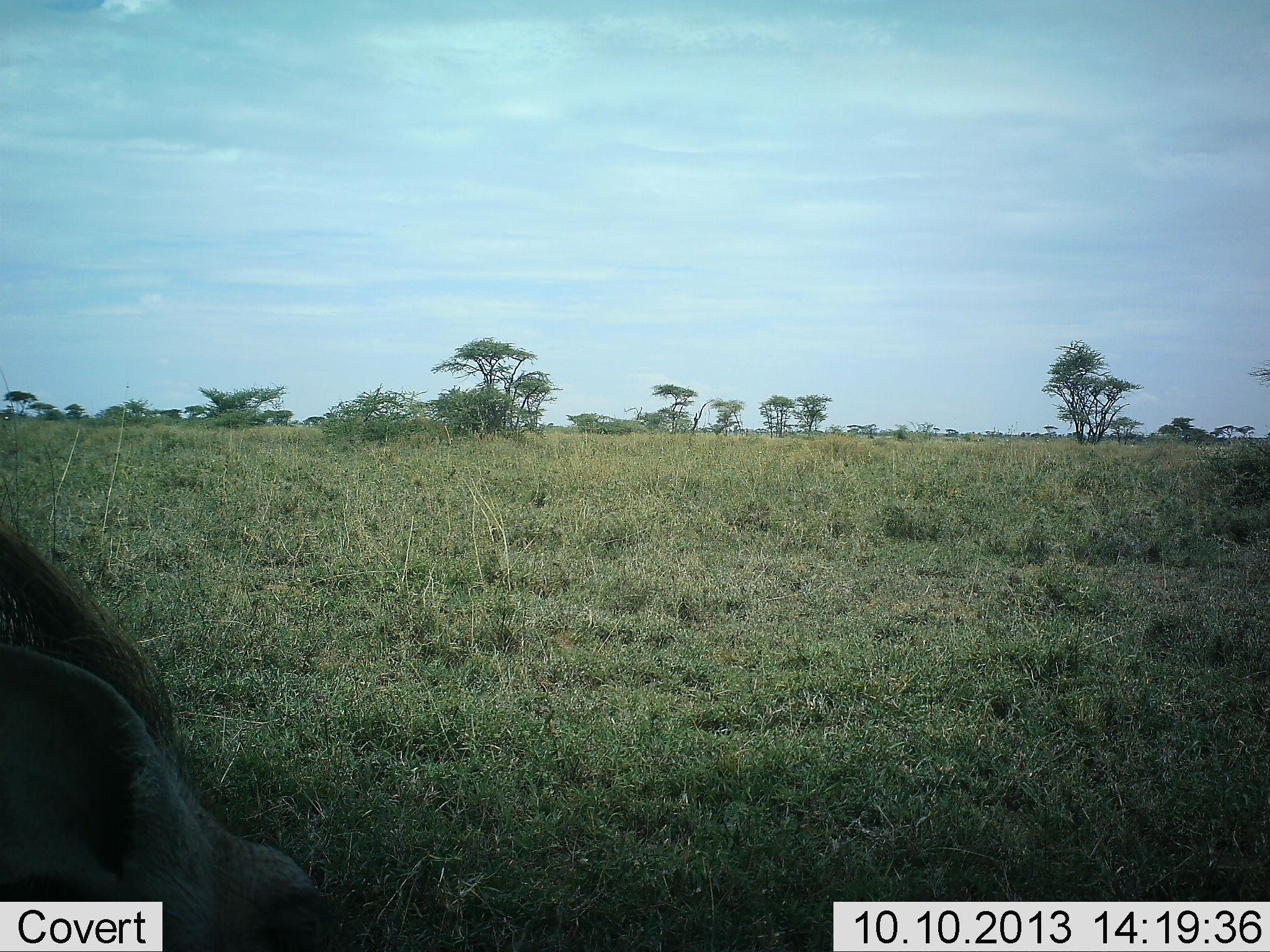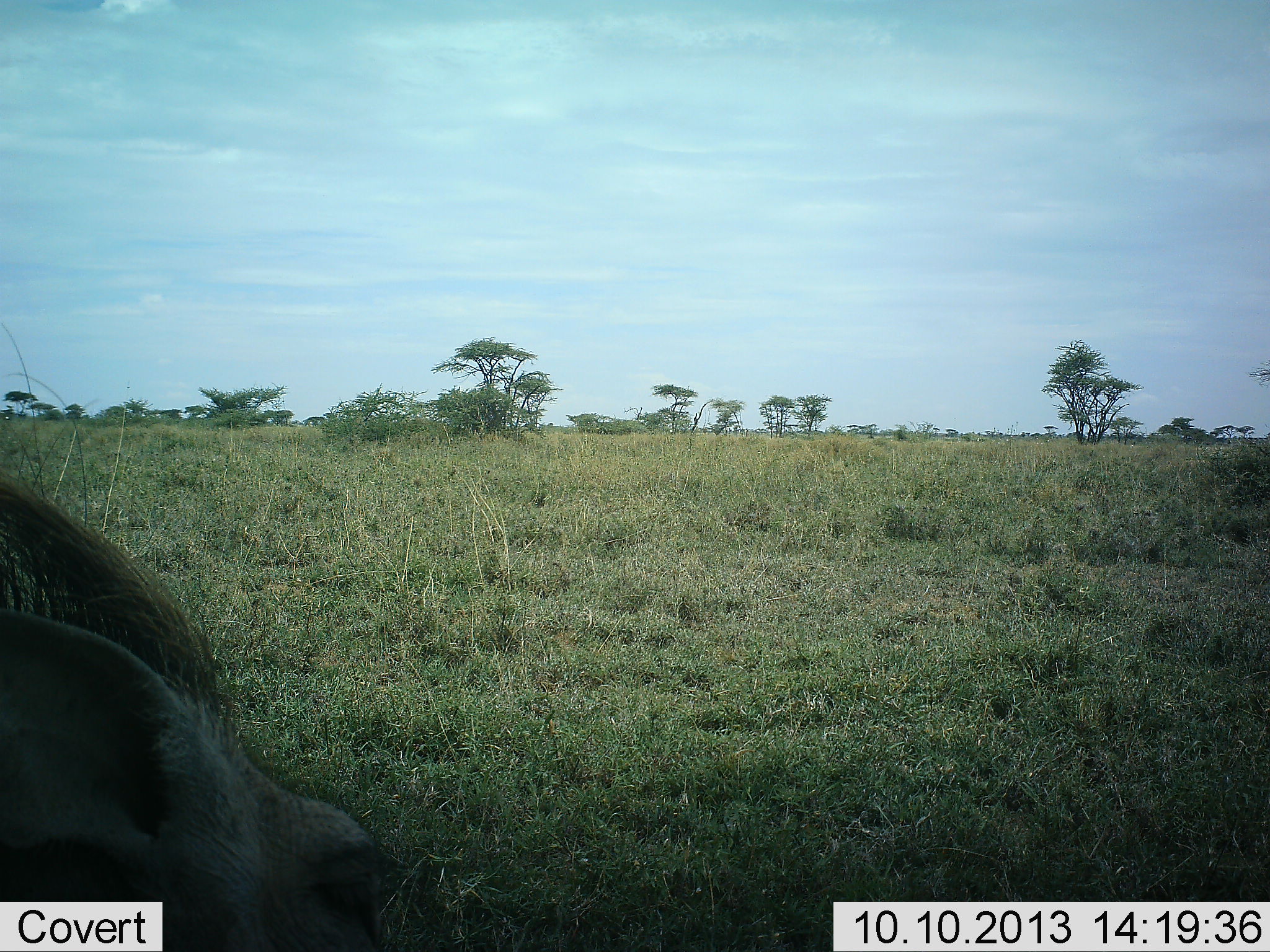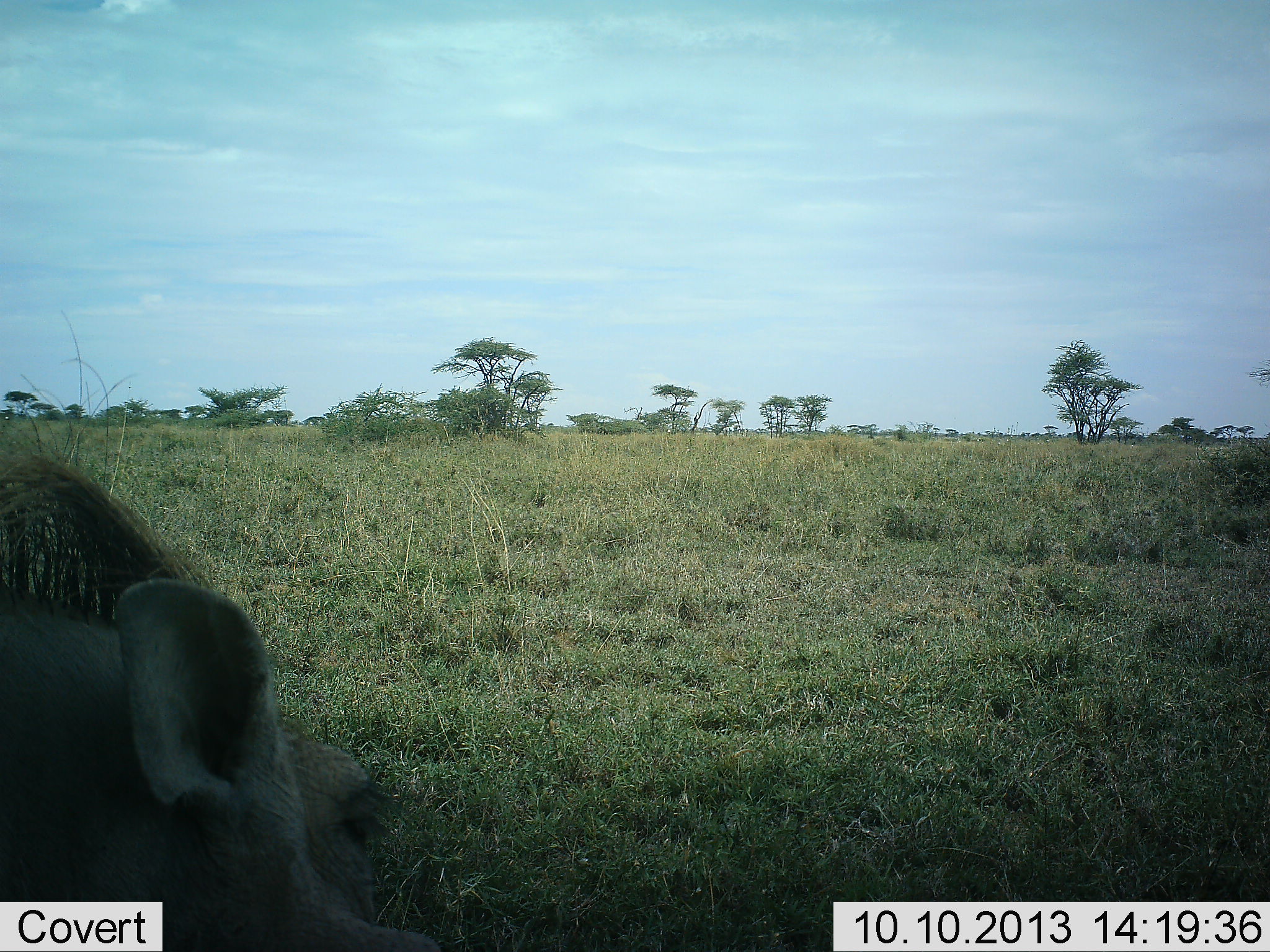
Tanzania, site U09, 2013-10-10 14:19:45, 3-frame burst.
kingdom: Animalia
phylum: Chordata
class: Mammalia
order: Artiodactyla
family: Suidae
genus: Phacochoerus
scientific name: Phacochoerus africanus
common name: warthog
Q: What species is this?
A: Warthog (Phacochoerus africanus).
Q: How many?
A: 1.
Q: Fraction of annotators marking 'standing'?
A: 33%.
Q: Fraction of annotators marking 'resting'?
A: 7%.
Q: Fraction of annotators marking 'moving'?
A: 47%.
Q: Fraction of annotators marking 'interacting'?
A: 0%.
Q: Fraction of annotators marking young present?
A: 0%.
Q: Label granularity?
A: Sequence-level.